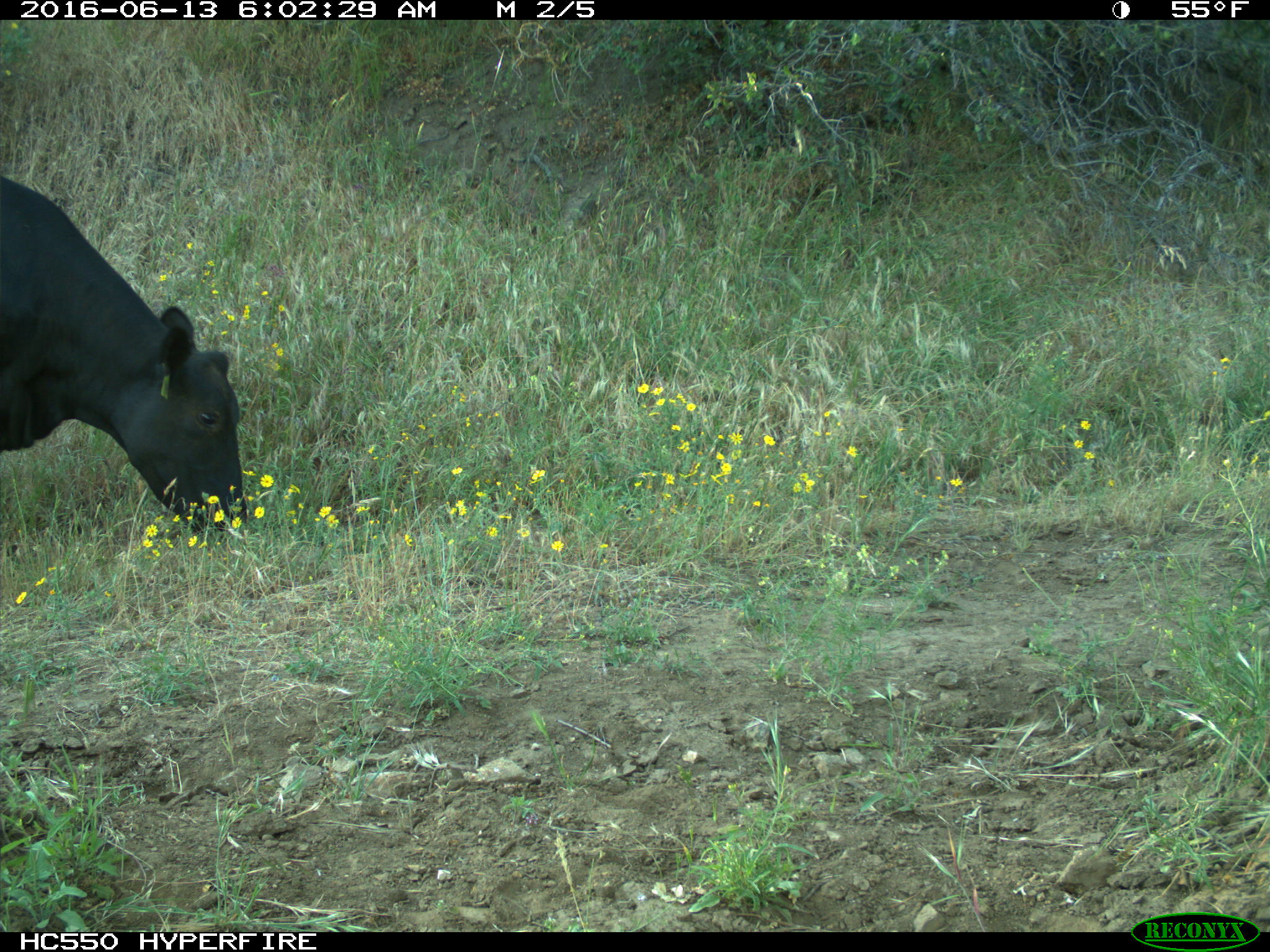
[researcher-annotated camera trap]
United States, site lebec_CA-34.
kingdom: Animalia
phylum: Chordata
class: Mammalia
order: Artiodactyla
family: Bovidae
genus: Bos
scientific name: Bos taurus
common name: domestic cow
Bos taurus (domestic cow).